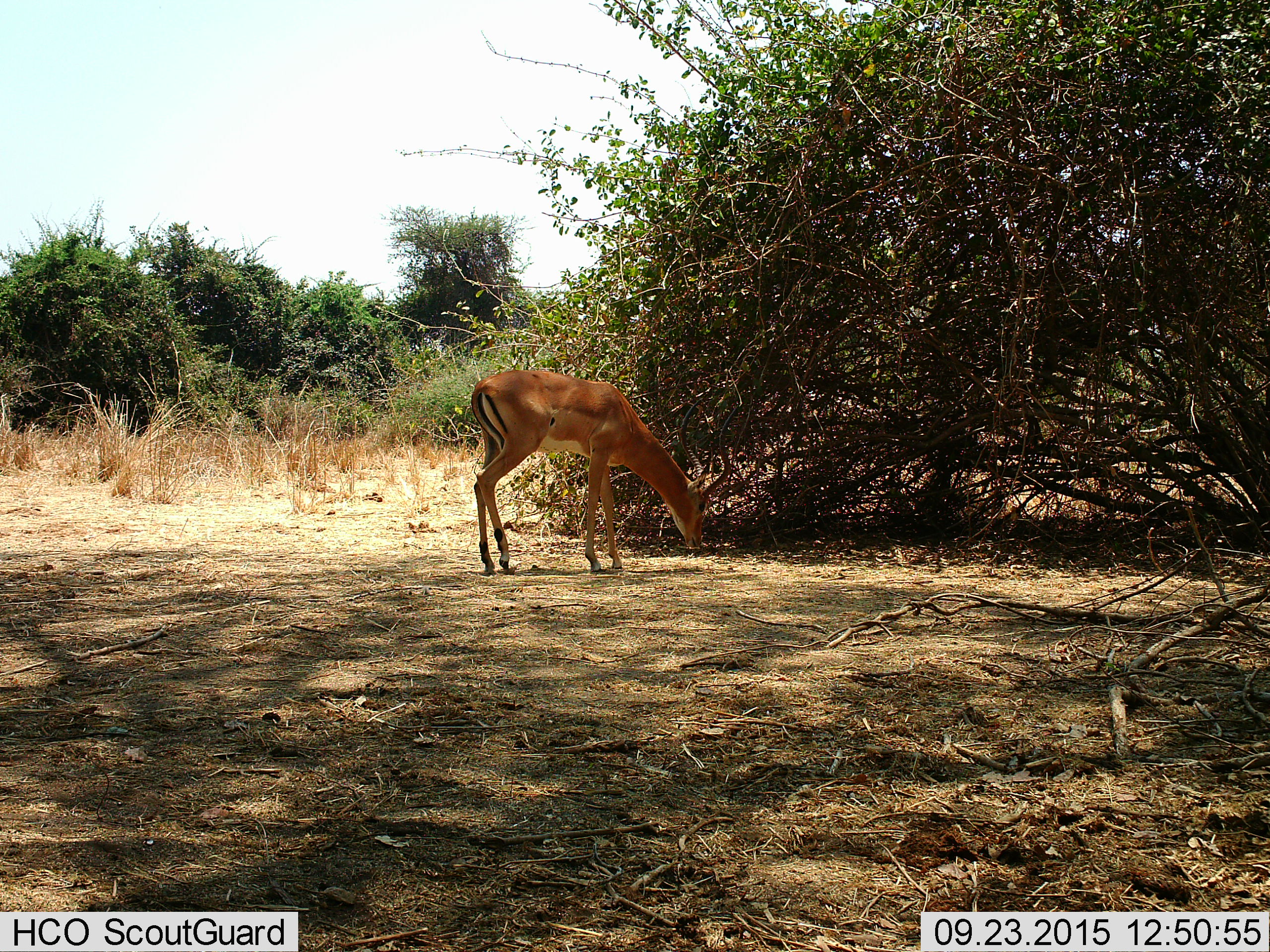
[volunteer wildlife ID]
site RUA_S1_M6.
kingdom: Animalia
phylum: Chordata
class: Mammalia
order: Artiodactyla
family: Bovidae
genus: Aepyceros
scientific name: Aepyceros melampus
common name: impala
Impala (Aepyceros melampus), count 1. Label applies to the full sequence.